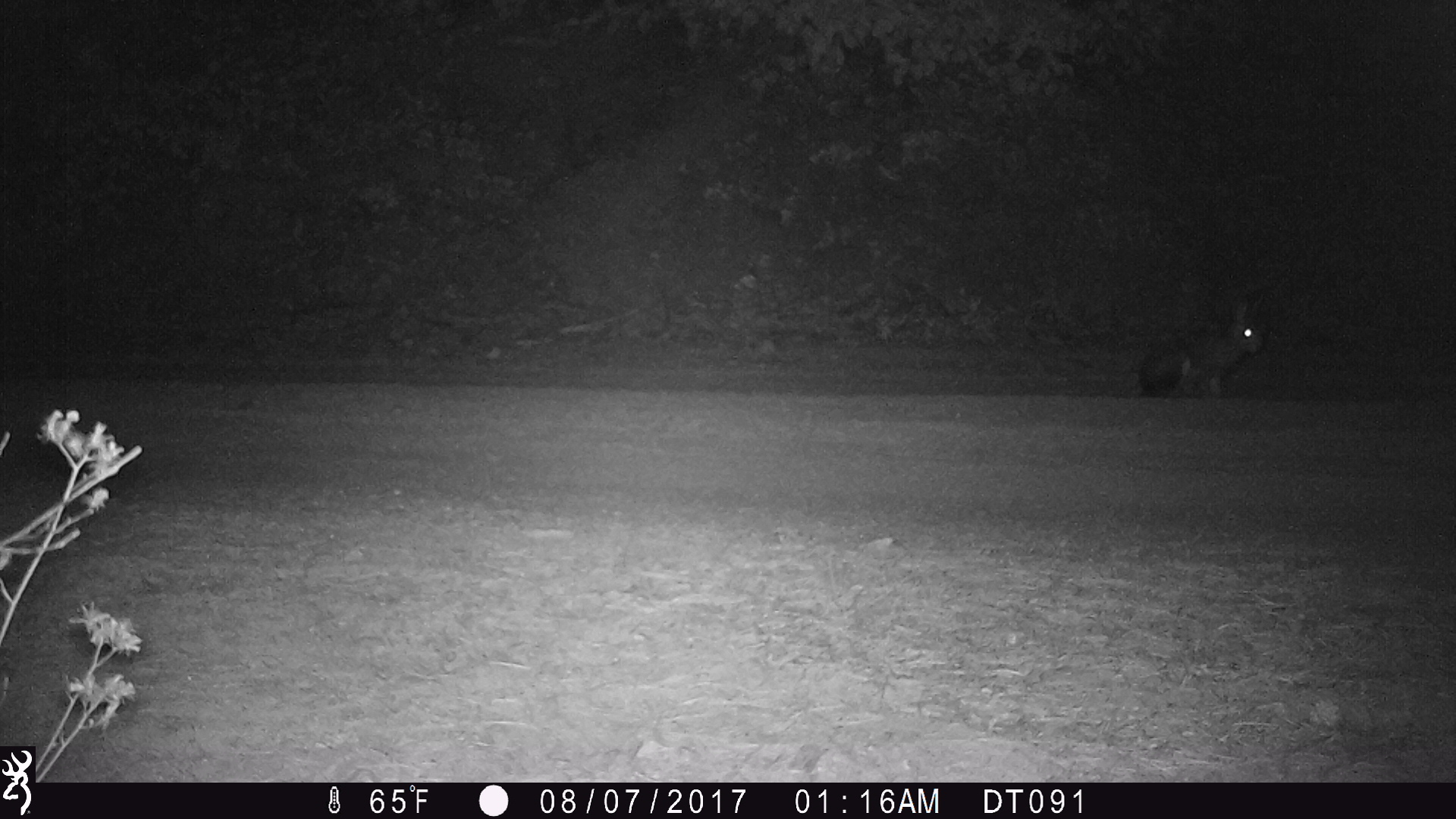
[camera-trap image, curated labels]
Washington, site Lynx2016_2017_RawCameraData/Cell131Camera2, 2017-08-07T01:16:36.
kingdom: Animalia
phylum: Chordata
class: Mammalia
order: Lagomorpha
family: Leporidae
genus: Lepus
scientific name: Lepus americanus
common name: snowshoe hare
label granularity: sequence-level